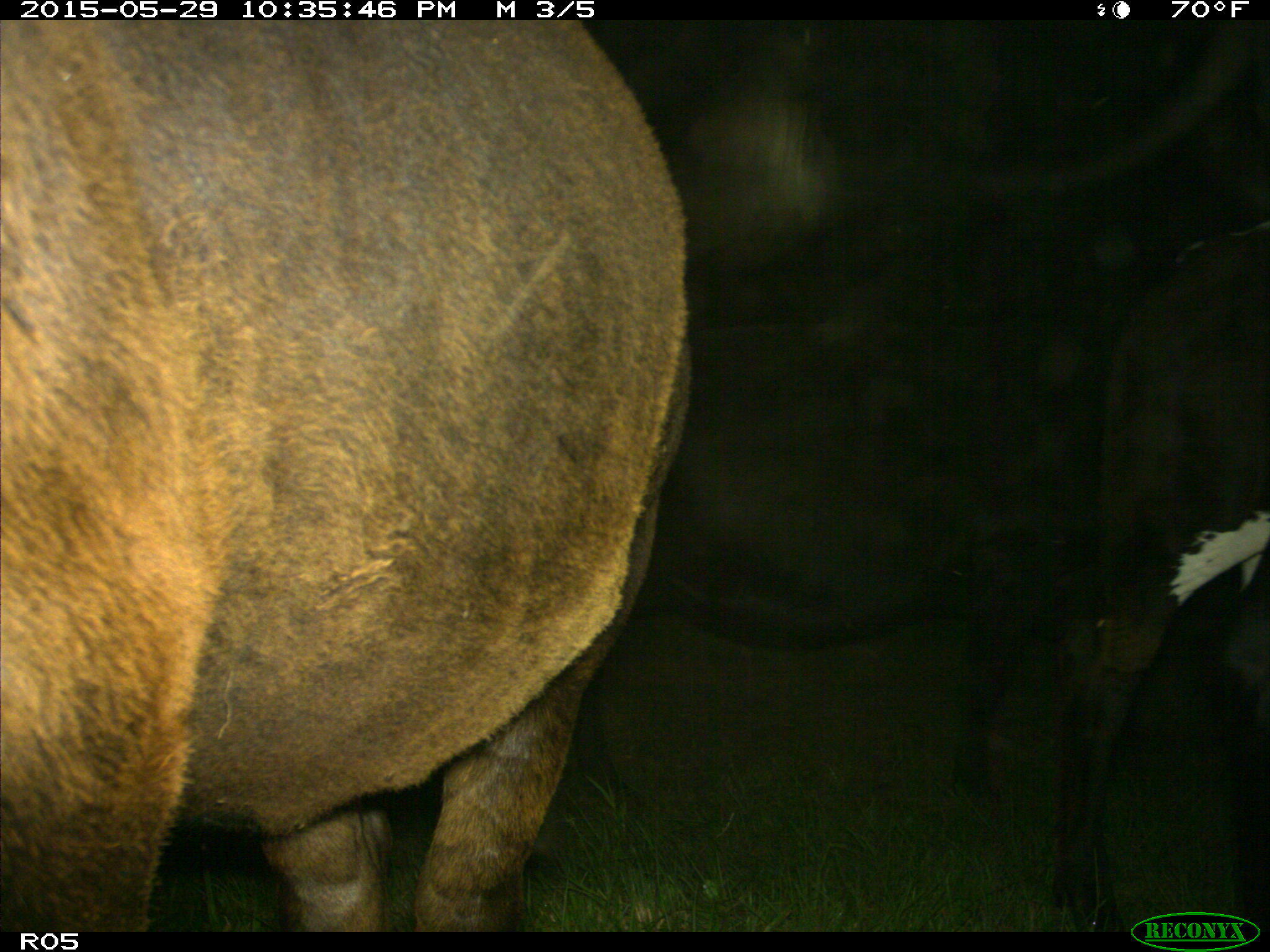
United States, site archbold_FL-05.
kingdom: Animalia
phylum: Chordata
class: Mammalia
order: Artiodactyla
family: Bovidae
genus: Bos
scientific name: Bos taurus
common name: domestic cow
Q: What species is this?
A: Bos taurus (domestic cow).